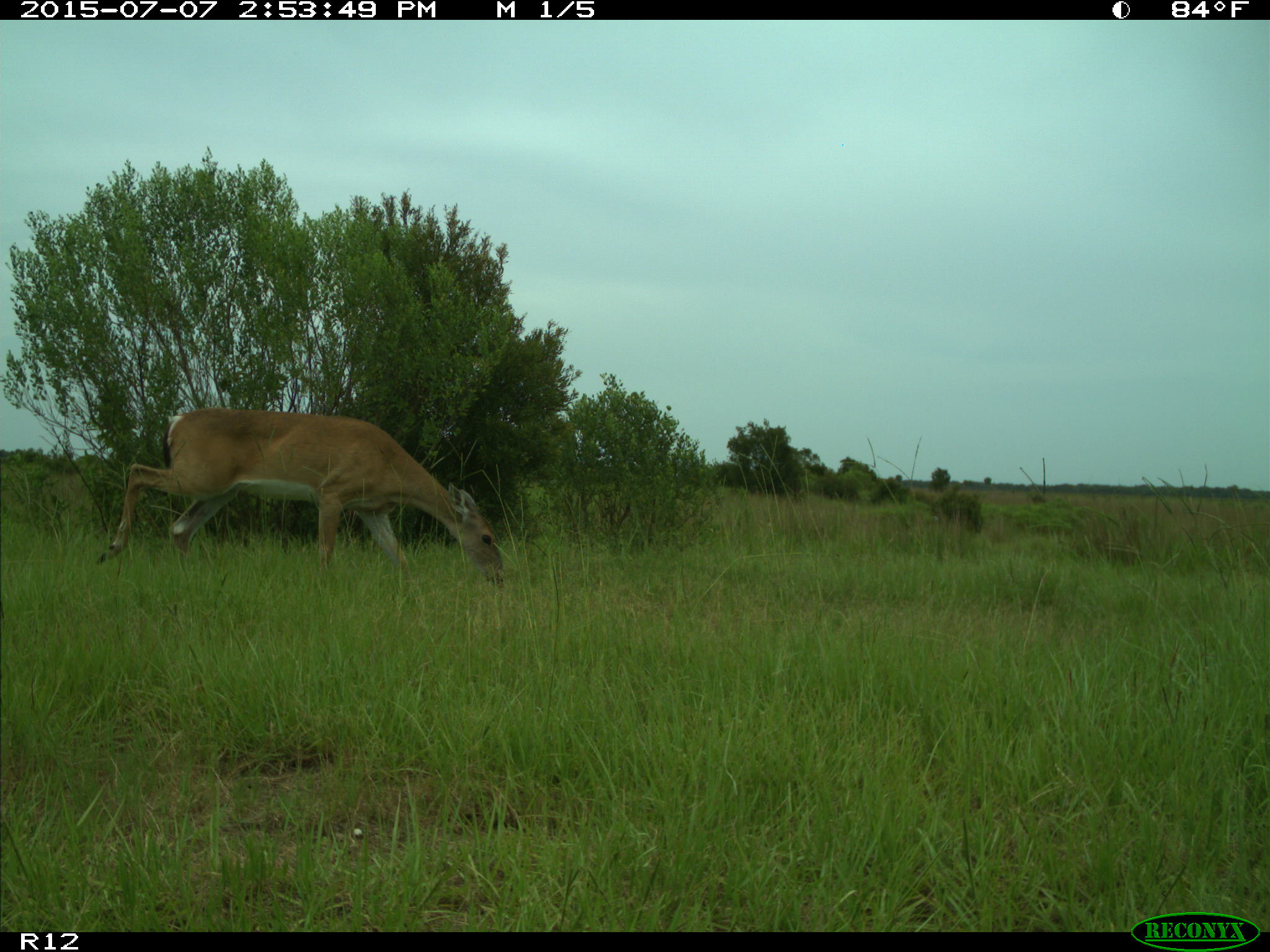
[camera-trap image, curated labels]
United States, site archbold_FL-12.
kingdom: Animalia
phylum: Chordata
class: Mammalia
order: Artiodactyla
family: Cervidae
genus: Odocoileus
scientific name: Odocoileus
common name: deer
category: unidentified deer